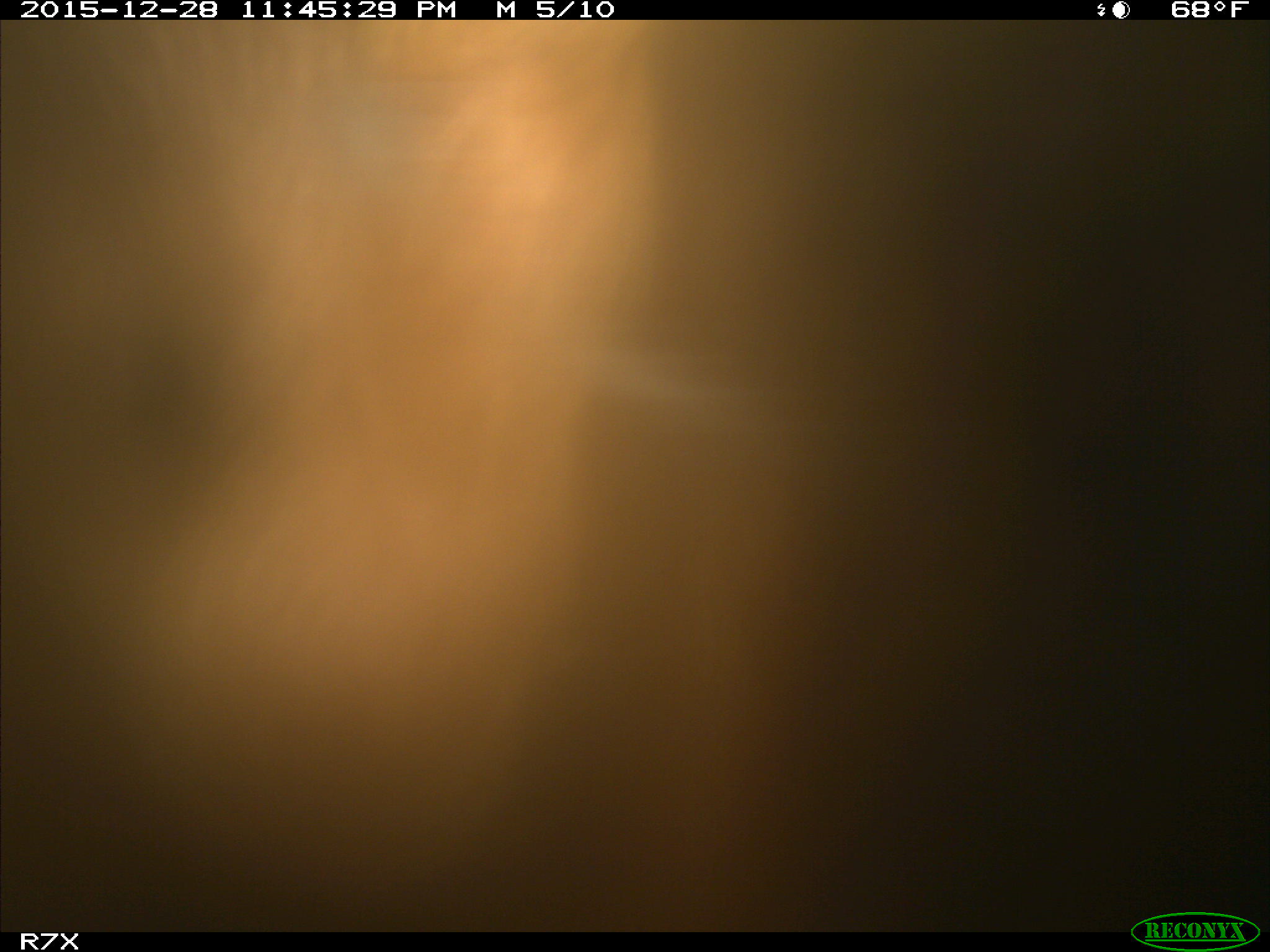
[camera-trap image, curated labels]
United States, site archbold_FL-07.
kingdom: Animalia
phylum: Chordata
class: Mammalia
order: Artiodactyla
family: Bovidae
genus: Bos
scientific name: Bos taurus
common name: domestic cow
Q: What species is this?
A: Bos taurus (domestic cow).